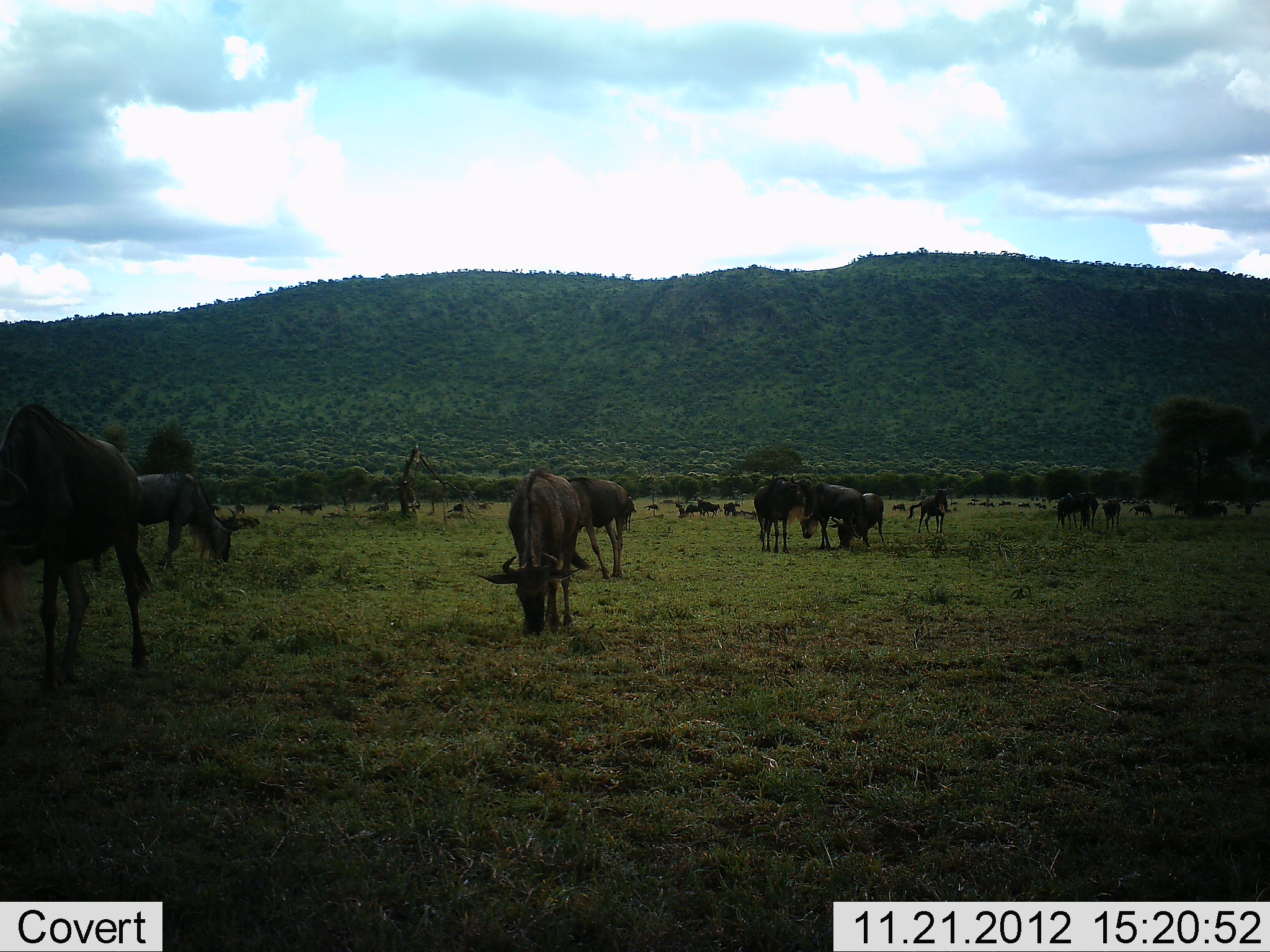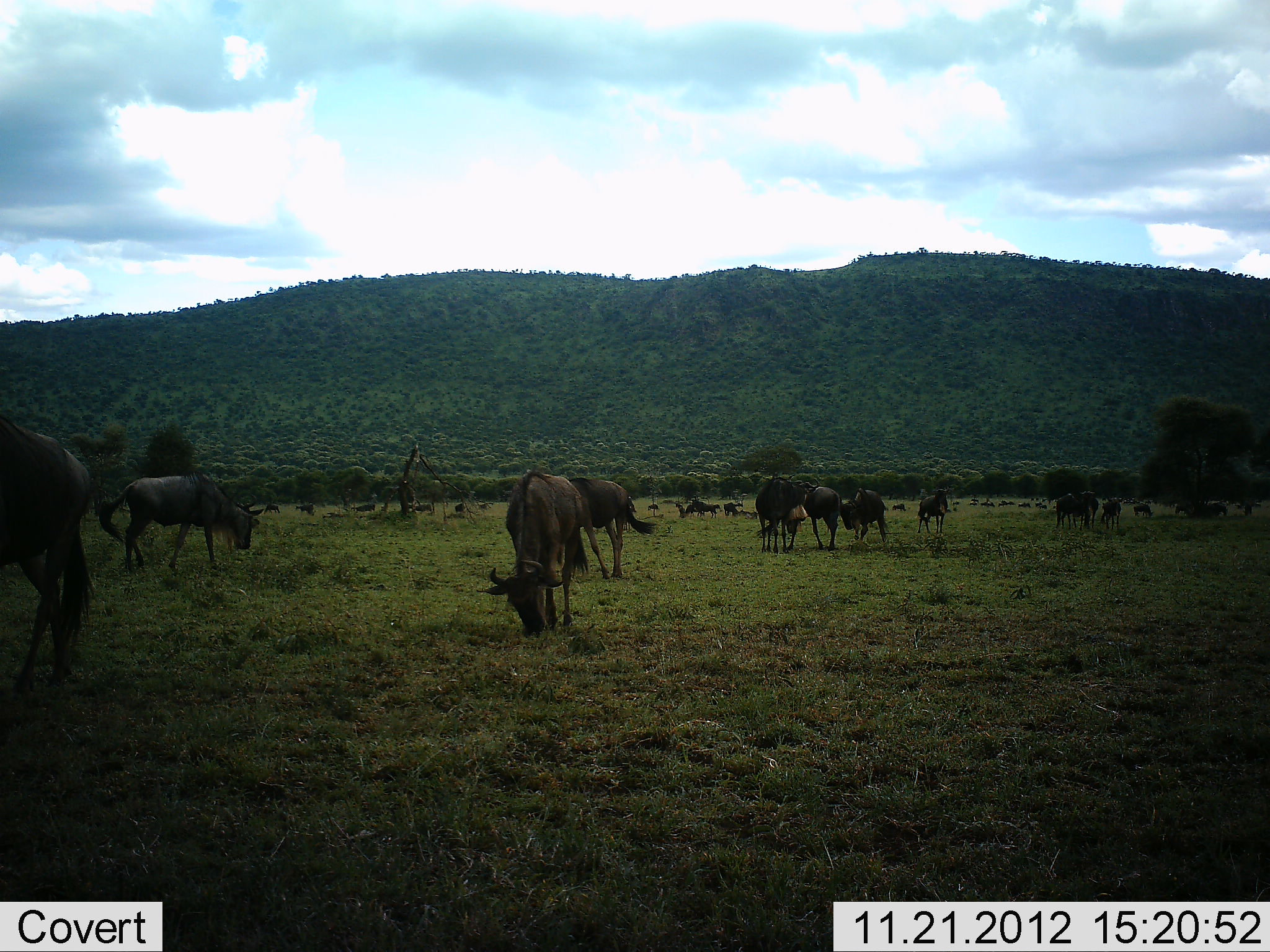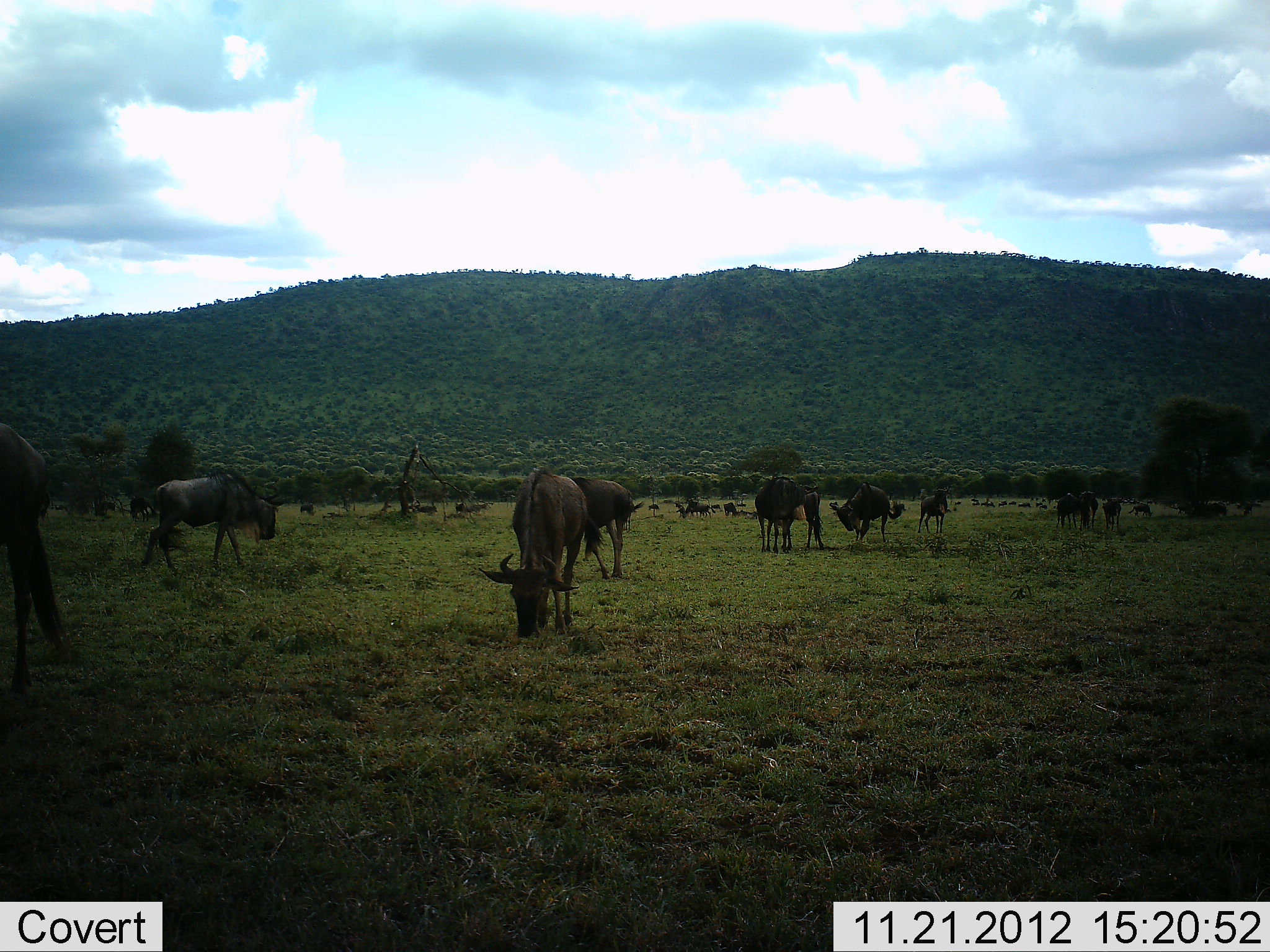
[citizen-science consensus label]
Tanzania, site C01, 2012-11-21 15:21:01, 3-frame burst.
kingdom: Animalia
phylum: Chordata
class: Mammalia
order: Artiodactyla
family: Bovidae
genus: Connochaetes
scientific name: Connochaetes taurinus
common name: blue wildebeest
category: wildebeest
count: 11-50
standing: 62%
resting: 12%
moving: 56%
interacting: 19%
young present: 6%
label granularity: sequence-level